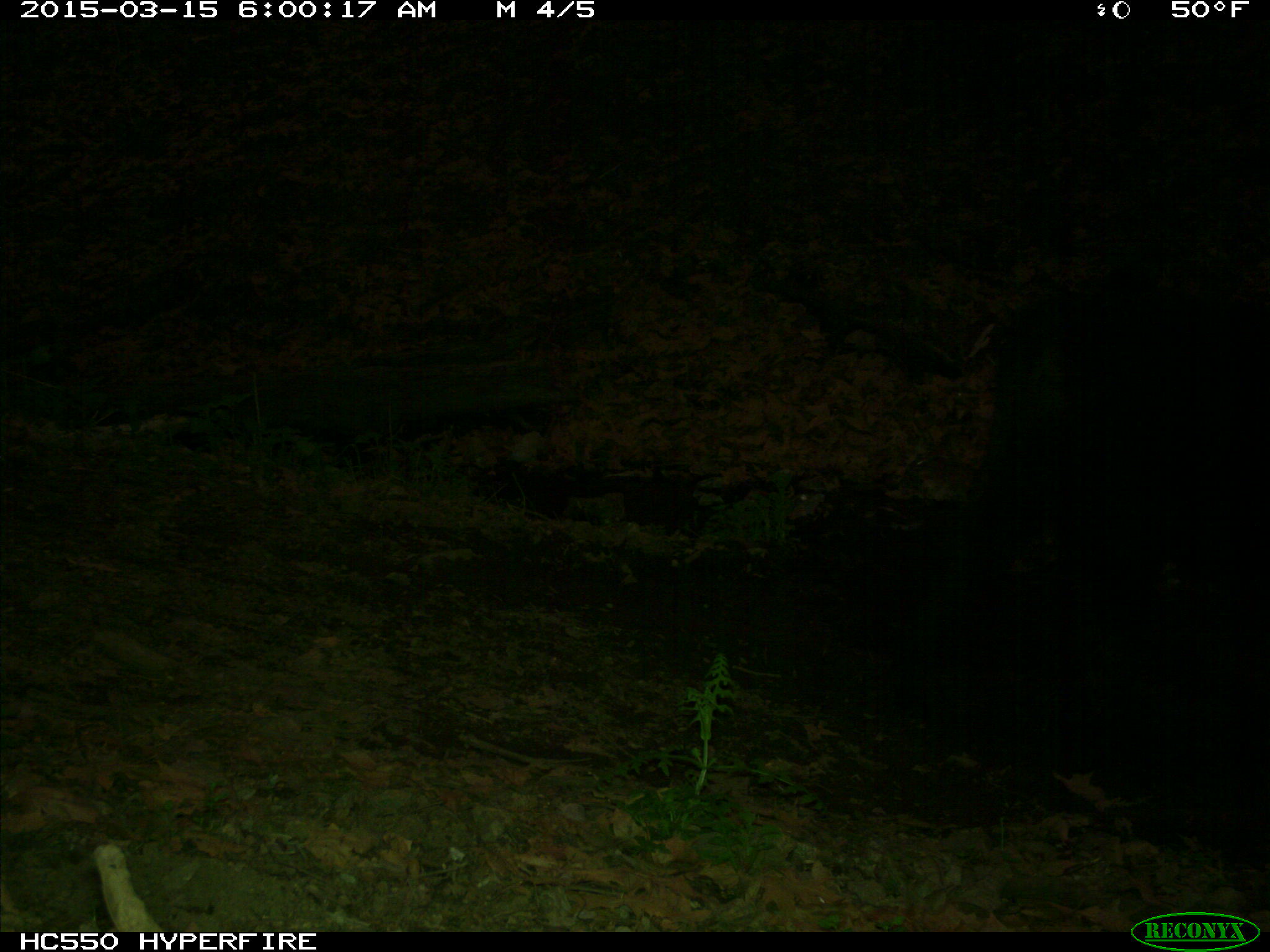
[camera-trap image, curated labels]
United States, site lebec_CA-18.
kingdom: Animalia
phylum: Chordata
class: Mammalia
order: Artiodactyla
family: Bovidae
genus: Bos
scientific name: Bos taurus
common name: domestic cow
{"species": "Bos taurus (domestic cow)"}